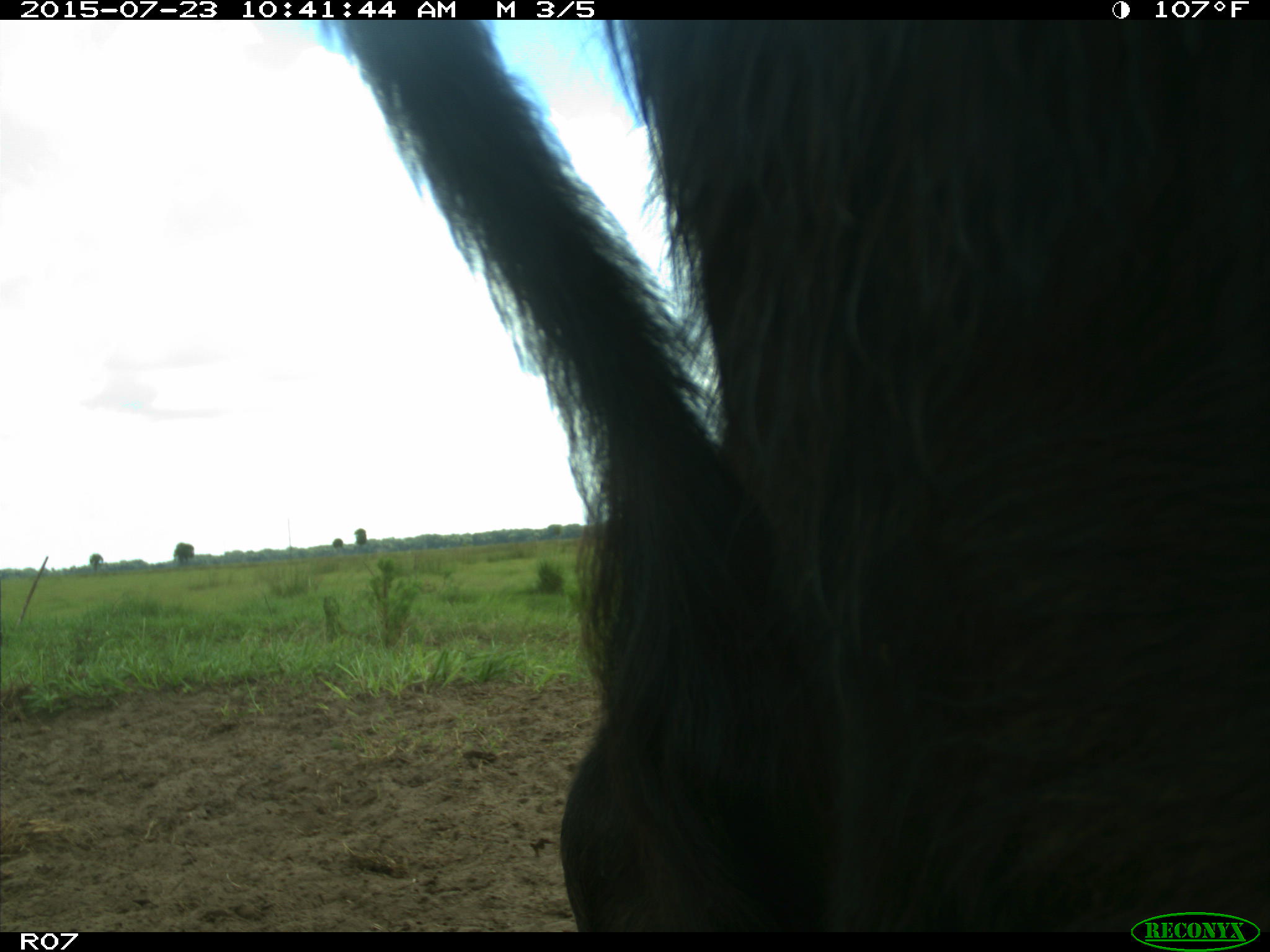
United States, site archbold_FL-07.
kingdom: Animalia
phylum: Chordata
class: Mammalia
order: Artiodactyla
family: Bovidae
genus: Bos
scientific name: Bos taurus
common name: domestic cow